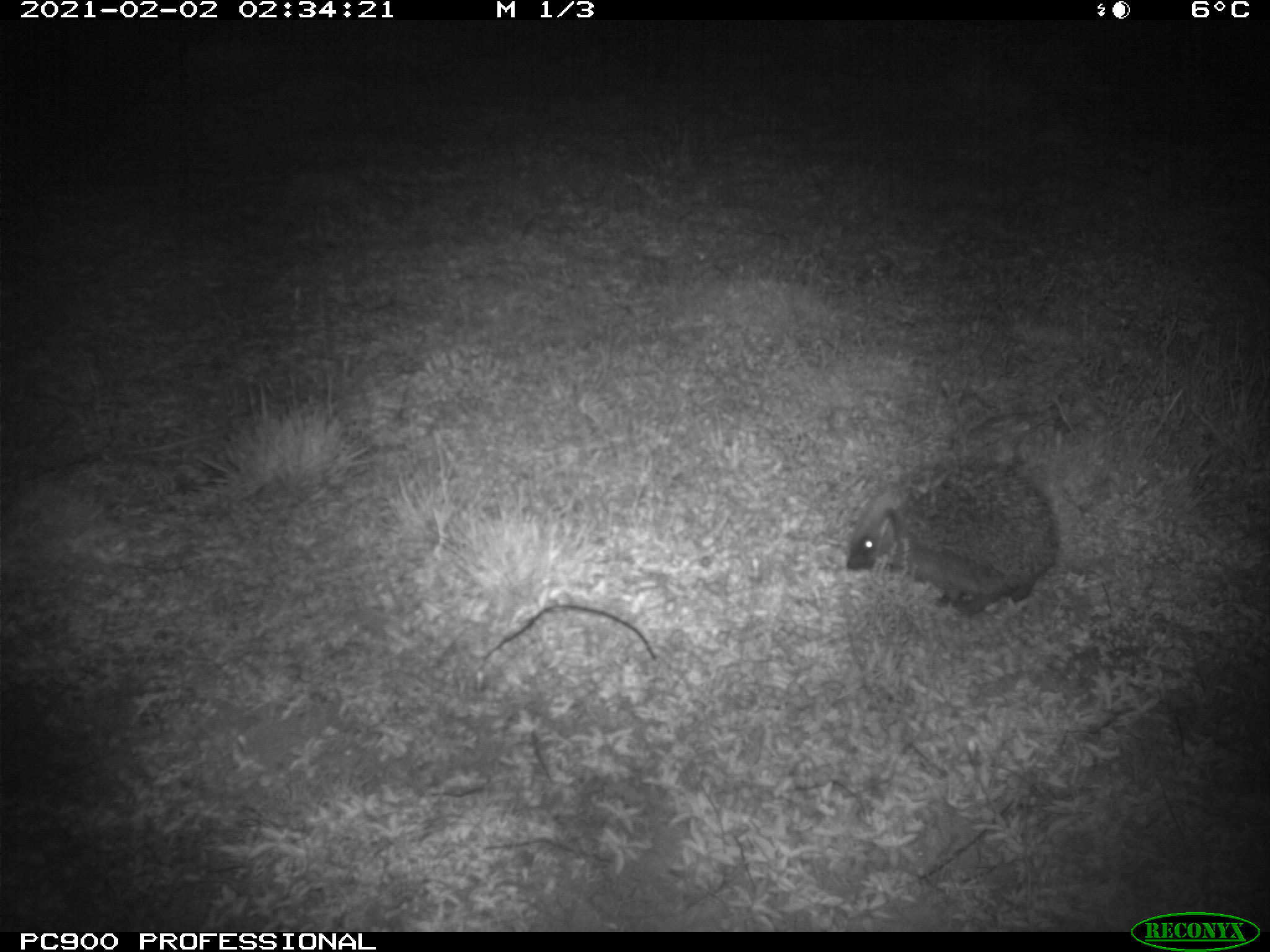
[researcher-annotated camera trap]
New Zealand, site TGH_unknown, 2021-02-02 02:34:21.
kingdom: Animalia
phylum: Chordata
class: Mammalia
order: Eulipotyphla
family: Erinaceidae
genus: Erinaceus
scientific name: Erinaceus europaeus europaeus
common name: european hedgehog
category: hedgehog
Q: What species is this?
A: Hedgehog (european hedgehog) (Erinaceus europaeus europaeus).